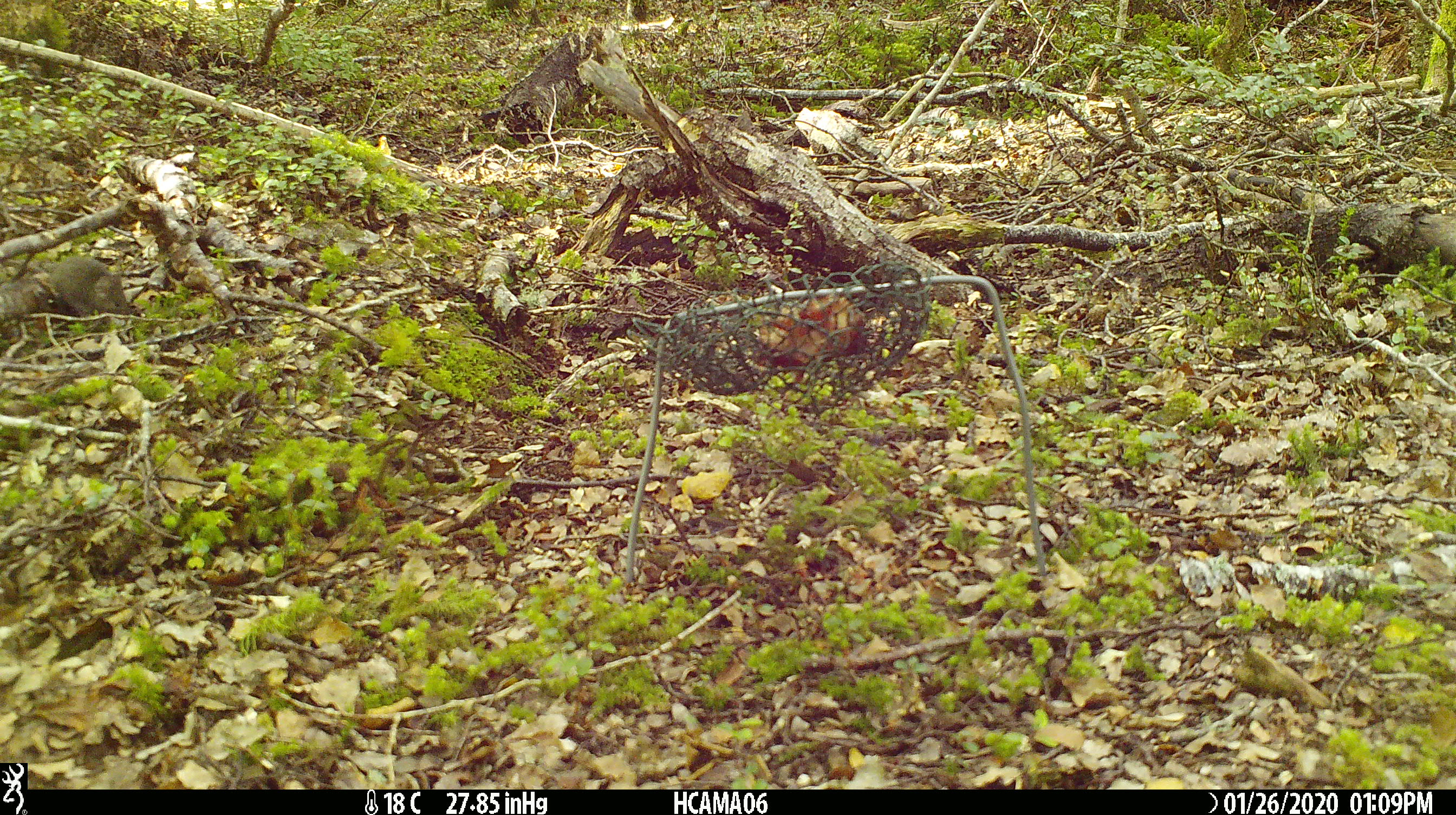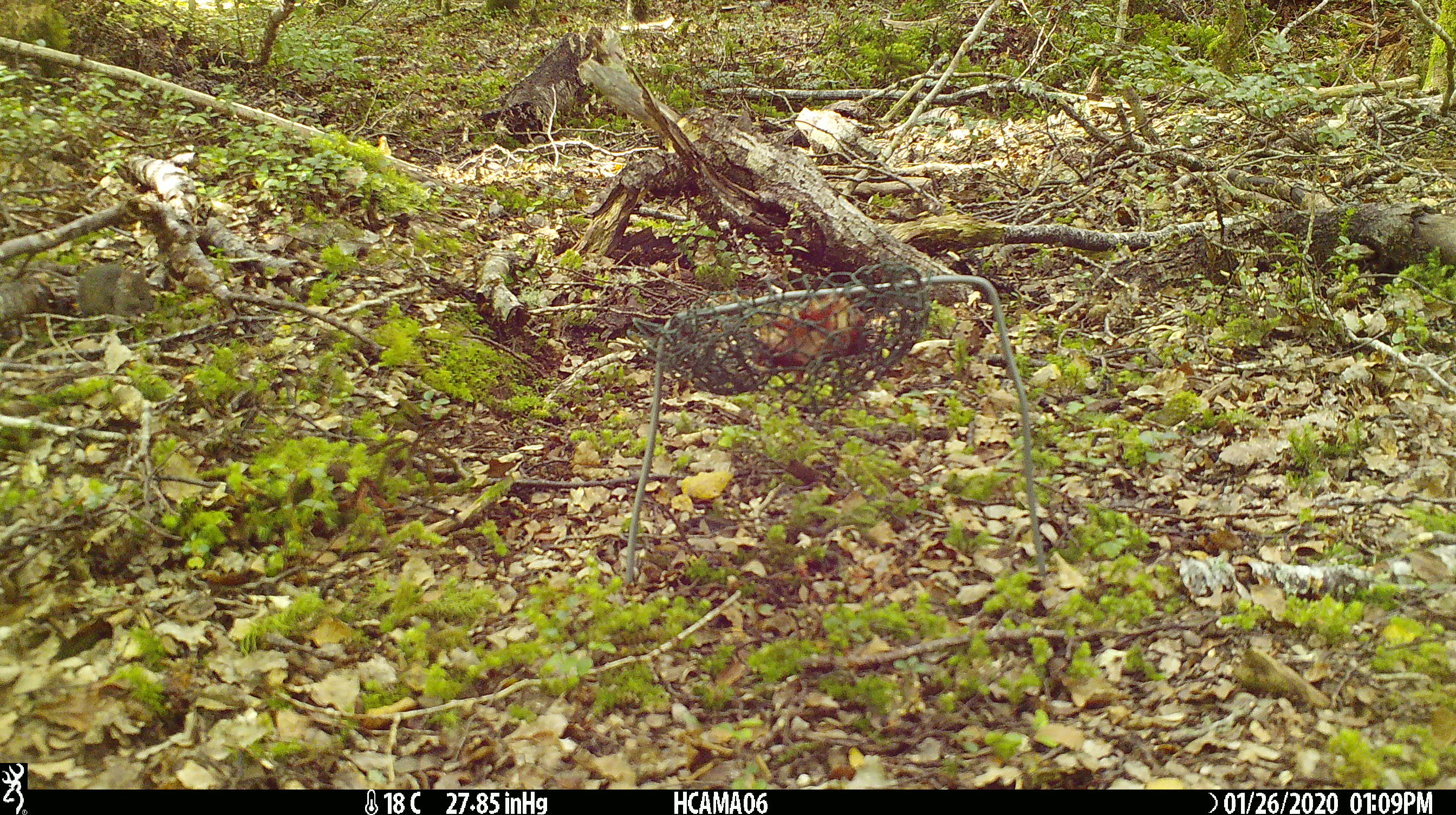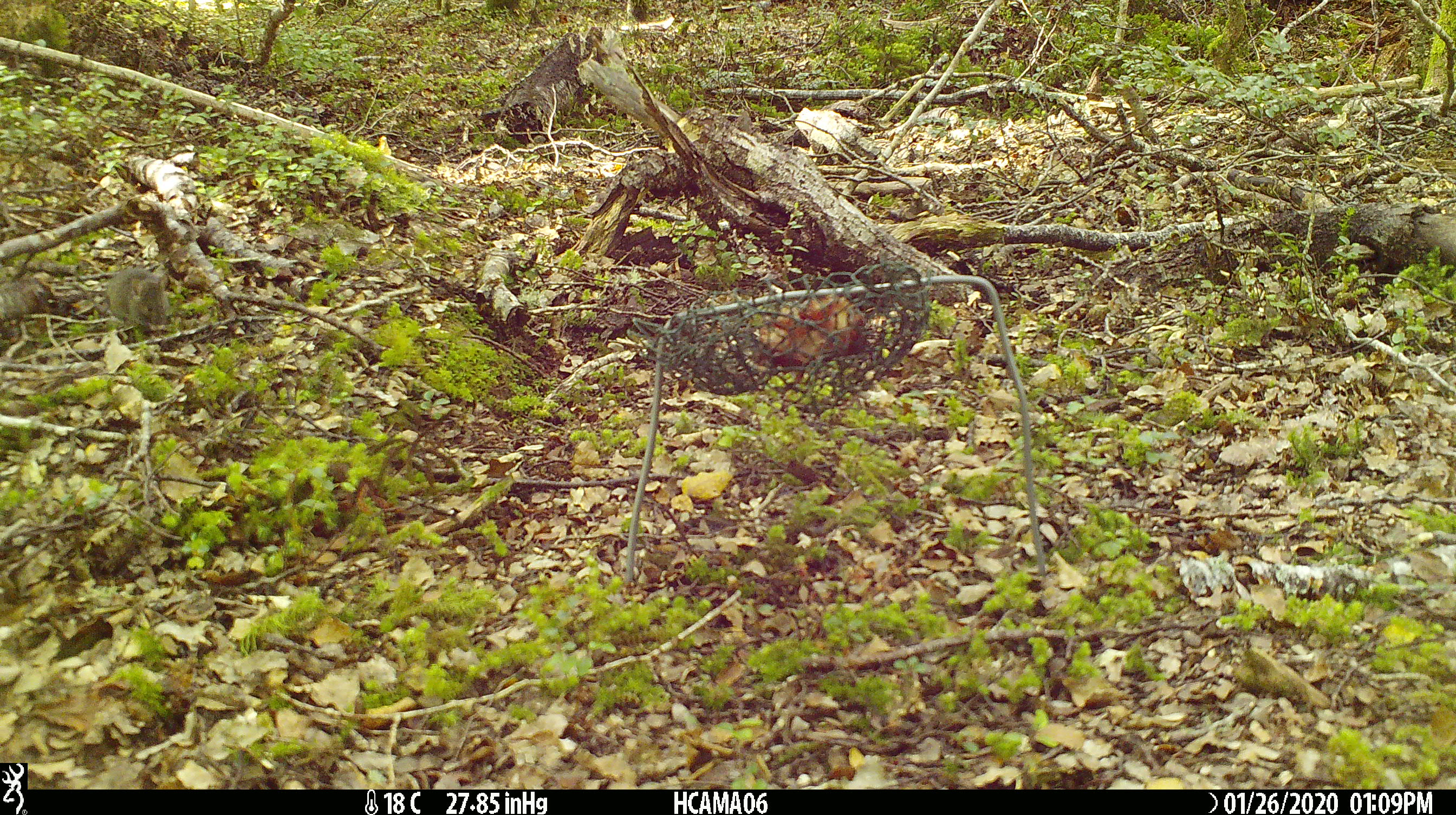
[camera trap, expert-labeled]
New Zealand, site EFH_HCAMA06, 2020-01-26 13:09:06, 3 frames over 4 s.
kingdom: Animalia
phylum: Chordata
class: Mammalia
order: Rodentia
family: Muridae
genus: Mus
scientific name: Mus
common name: mouse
Mouse (Mus).